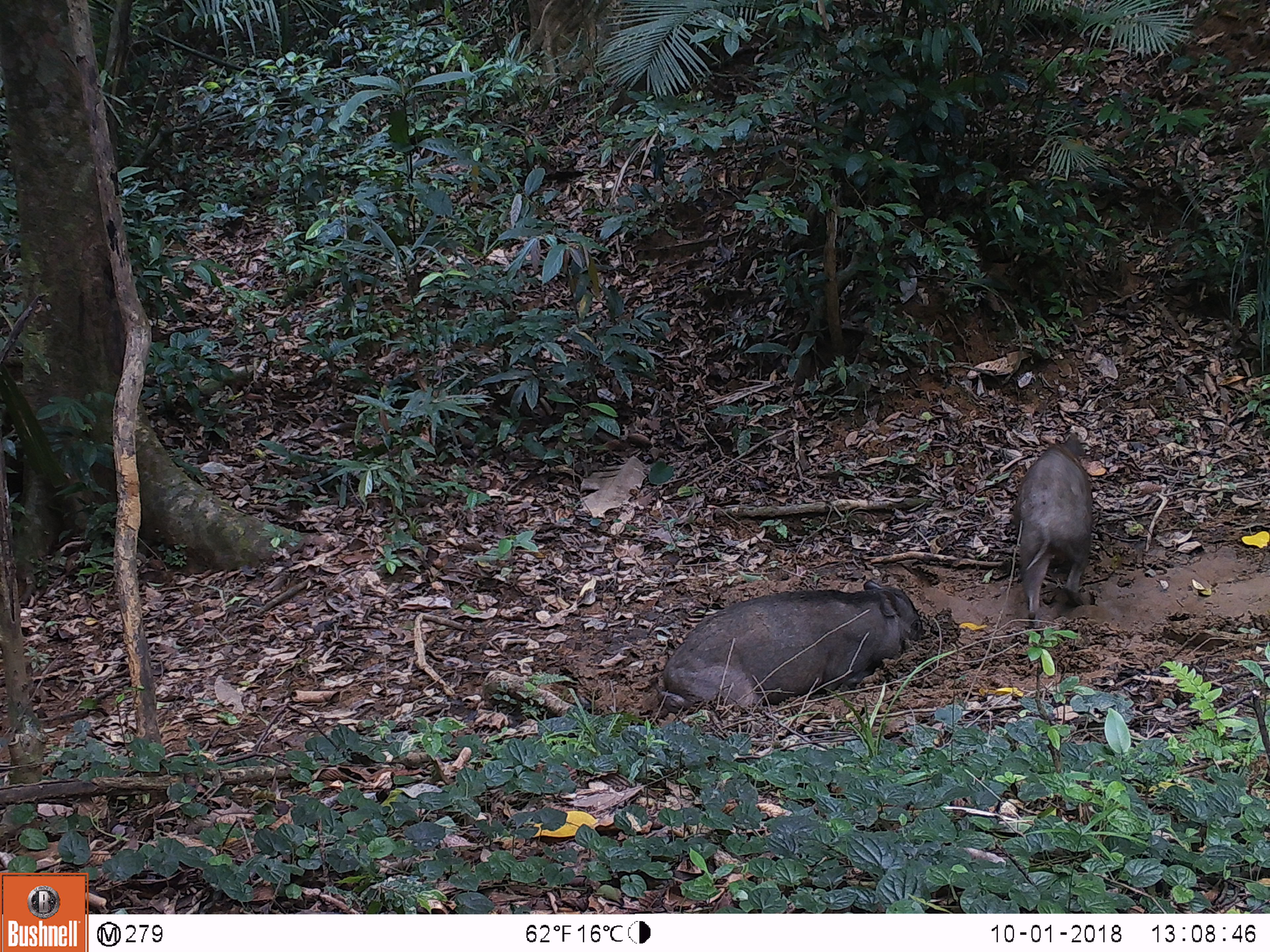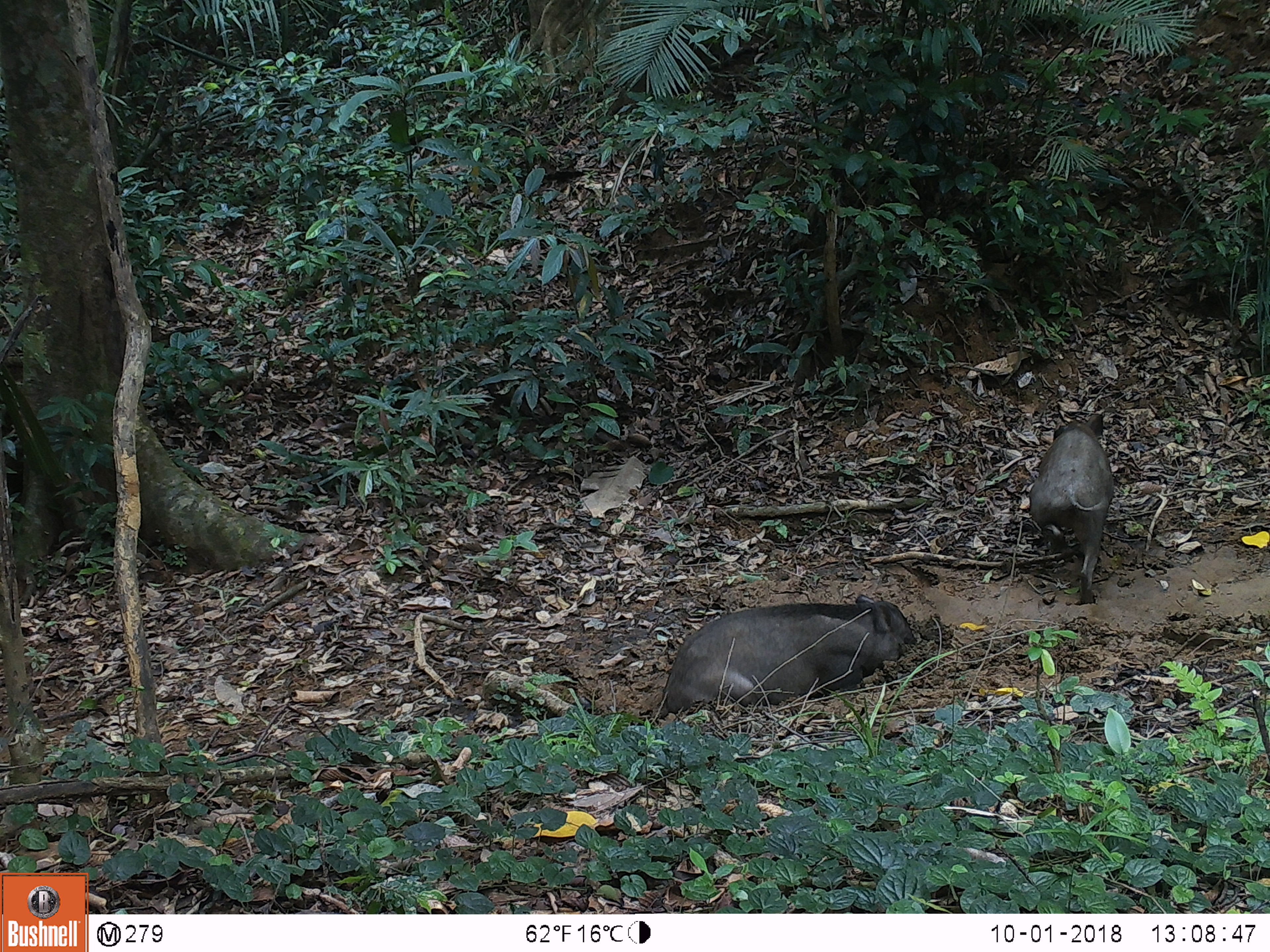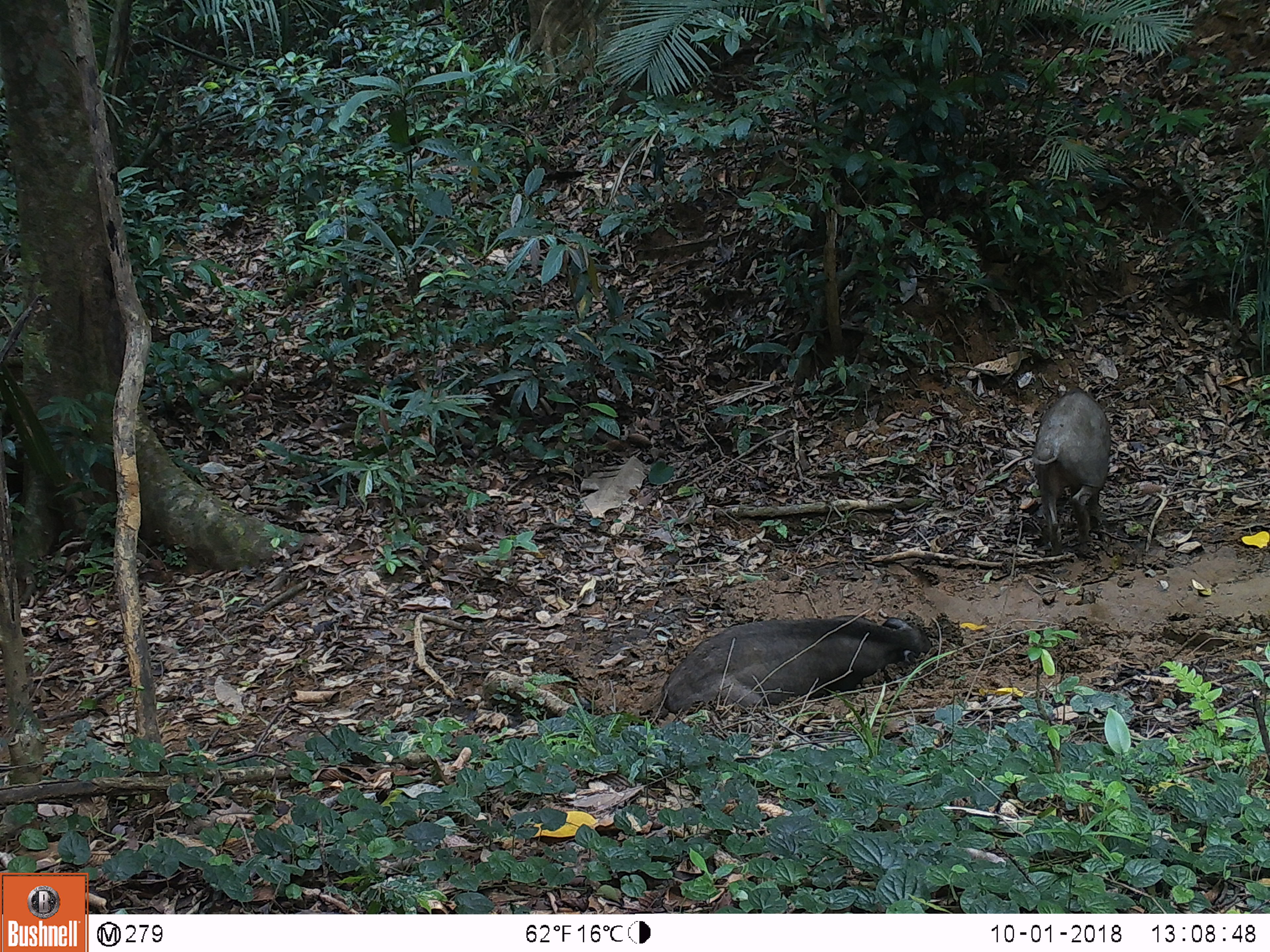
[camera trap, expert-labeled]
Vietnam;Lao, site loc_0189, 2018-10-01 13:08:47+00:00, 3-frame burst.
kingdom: Animalia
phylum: Chordata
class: Mammalia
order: Artiodactyla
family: Suidae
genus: Sus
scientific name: Sus scrofa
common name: eurasian wild pig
Eurasian wild pig (Sus scrofa). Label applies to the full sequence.